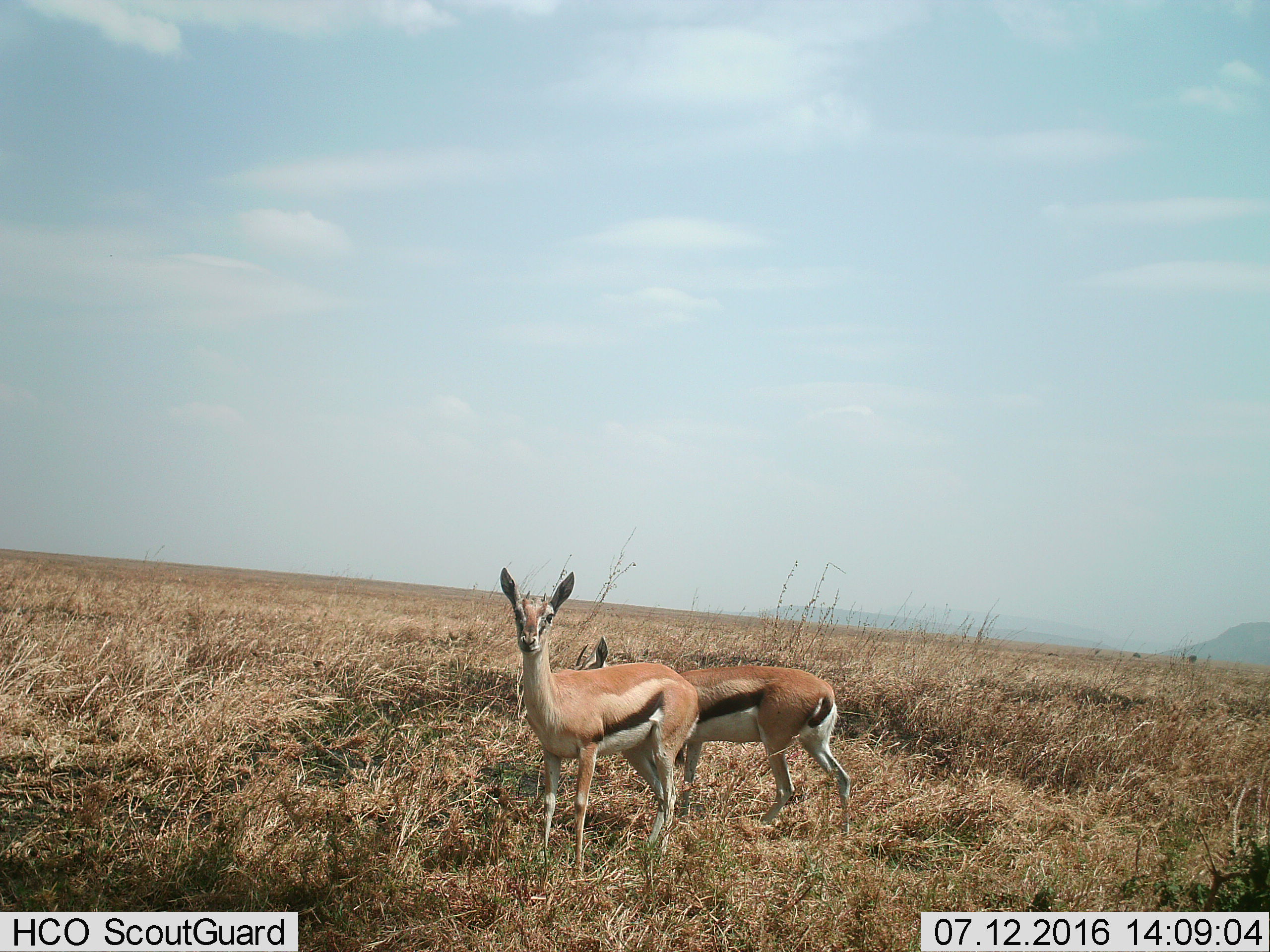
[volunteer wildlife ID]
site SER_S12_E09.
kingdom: Animalia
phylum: Chordata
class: Mammalia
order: Artiodactyla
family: Bovidae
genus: Eudorcas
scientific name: Eudorcas thomsonii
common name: thomson's gazelle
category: gazellethomsons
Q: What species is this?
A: Gazellethomsons (thomson's gazelle) (Eudorcas thomsonii).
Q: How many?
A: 2.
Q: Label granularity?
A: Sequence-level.